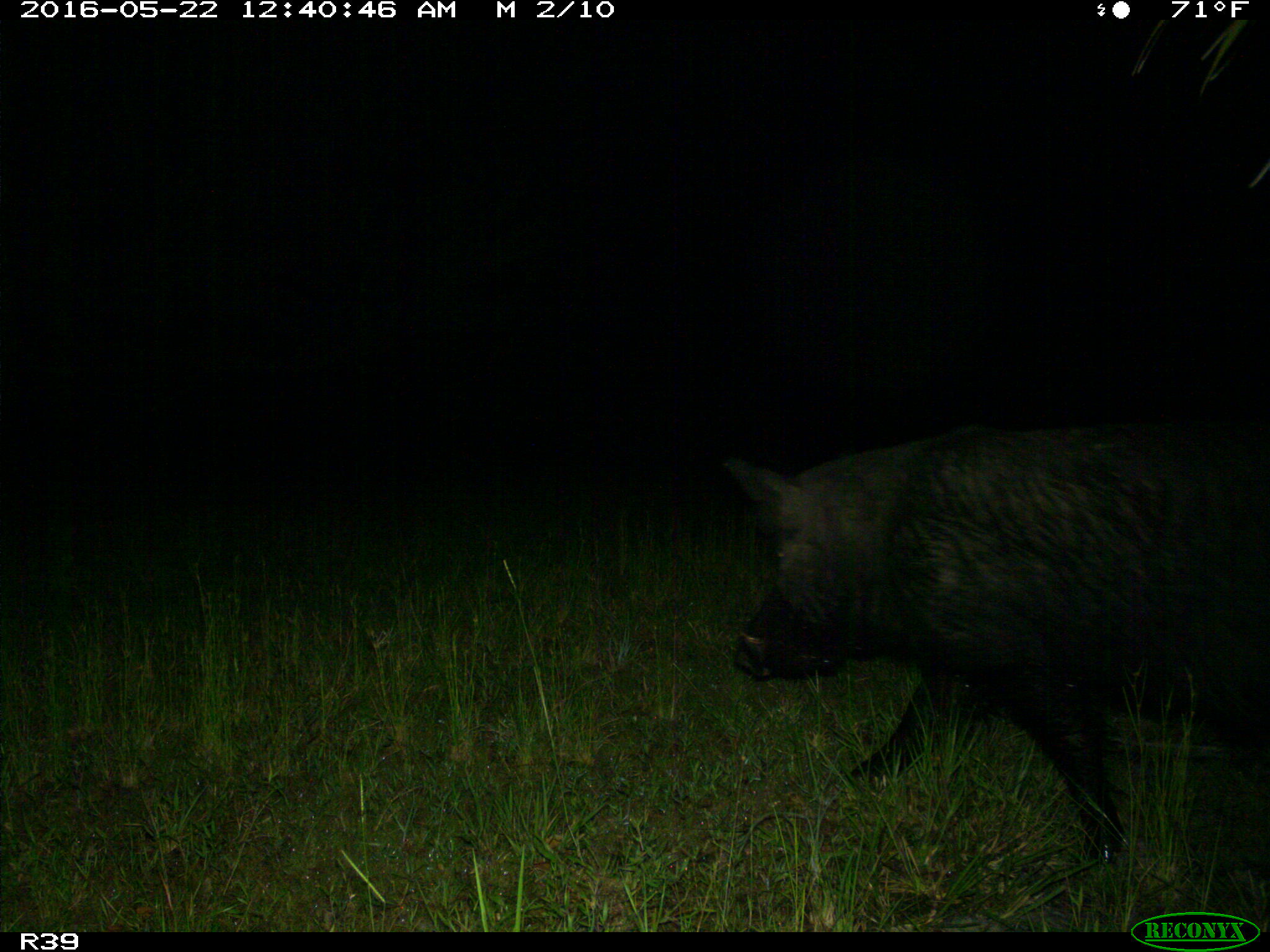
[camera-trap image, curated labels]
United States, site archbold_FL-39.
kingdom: Animalia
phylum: Chordata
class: Mammalia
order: Artiodactyla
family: Suidae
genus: Sus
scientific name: Sus scrofa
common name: wild boar